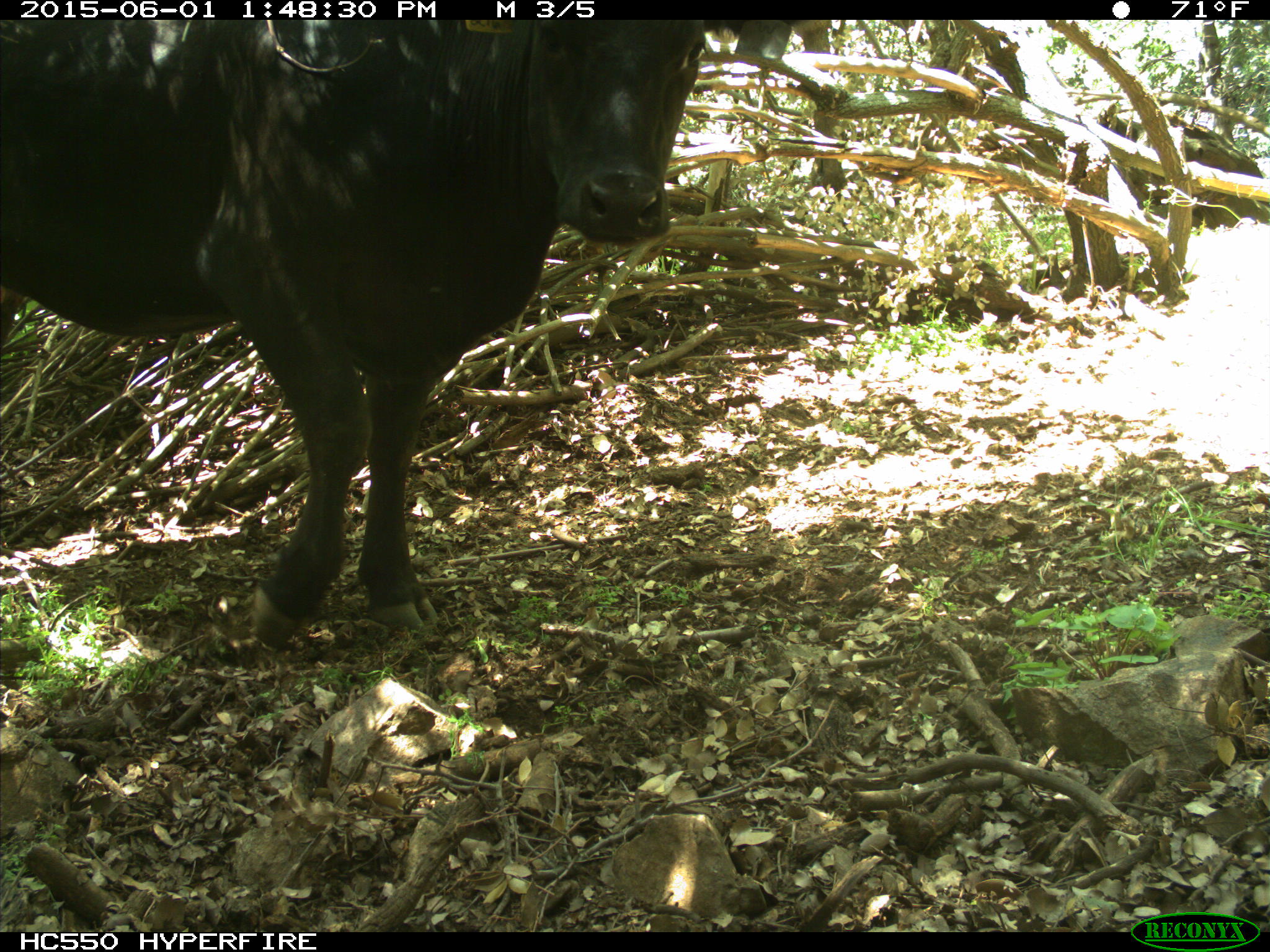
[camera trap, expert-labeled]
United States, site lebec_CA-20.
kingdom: Animalia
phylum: Chordata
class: Mammalia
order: Artiodactyla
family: Bovidae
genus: Bos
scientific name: Bos taurus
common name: domestic cow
Bos taurus (domestic cow).